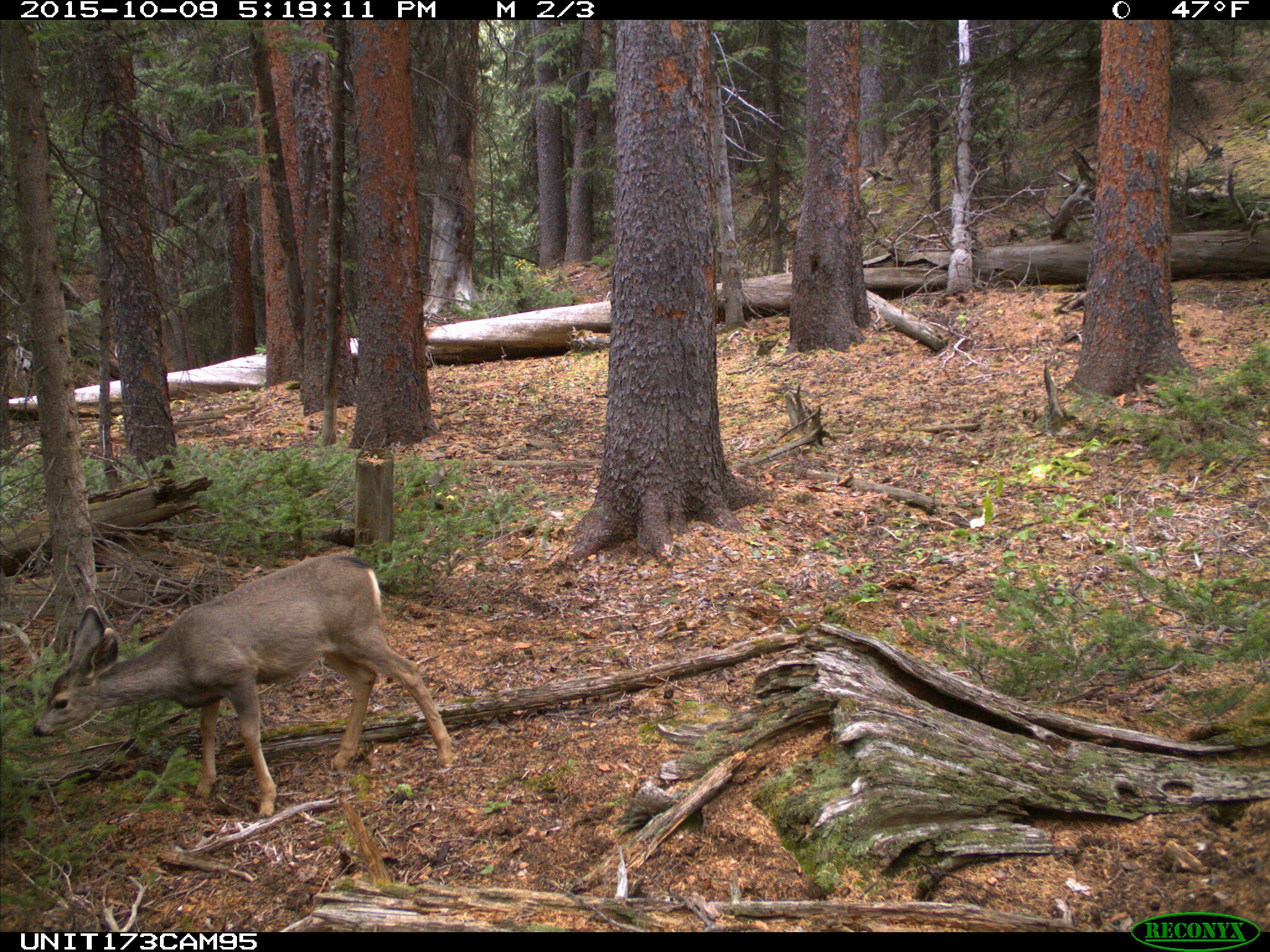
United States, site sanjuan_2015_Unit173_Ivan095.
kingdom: Animalia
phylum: Chordata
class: Mammalia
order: Artiodactyla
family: Cervidae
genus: Odocoileus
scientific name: Odocoileus hemionus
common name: mule deer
Odocoileus hemionus (mule deer).